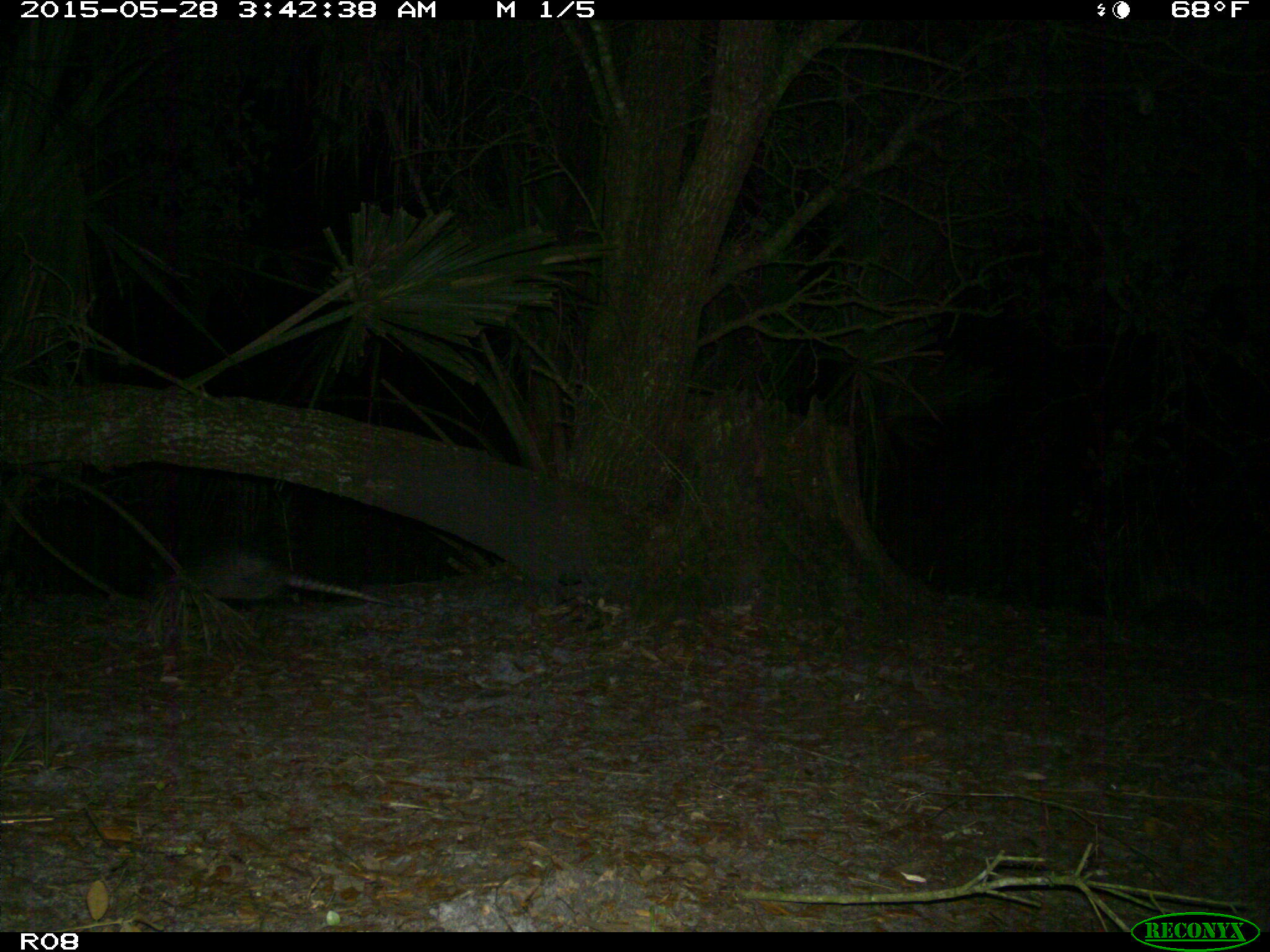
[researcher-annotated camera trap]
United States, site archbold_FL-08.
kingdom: Animalia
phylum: Chordata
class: Mammalia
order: Cingulata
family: Dasypodidae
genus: Dasypus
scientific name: Dasypus novemcinctus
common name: nine-banded armadillo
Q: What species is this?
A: Dasypus novemcinctus (nine-banded armadillo).